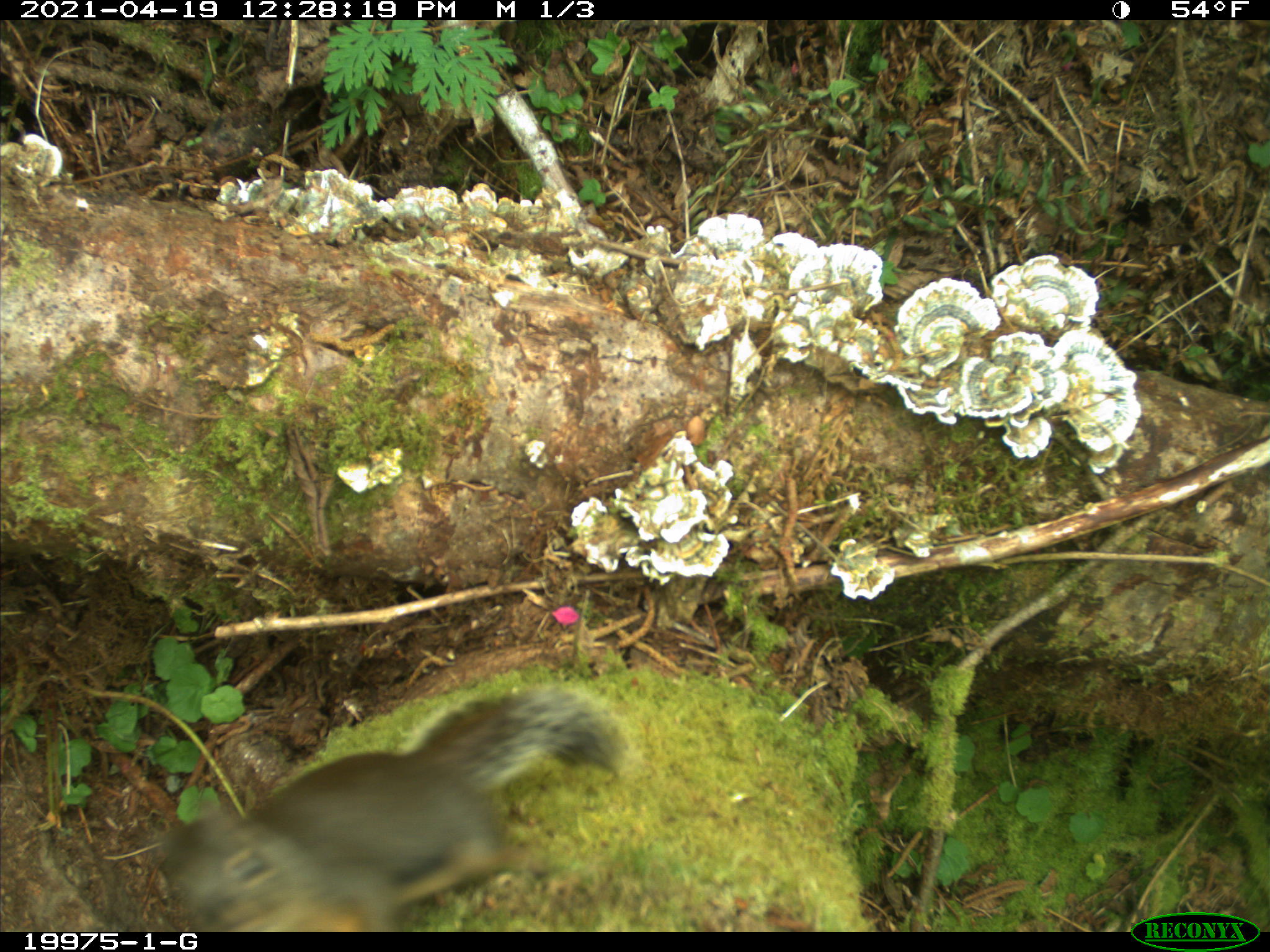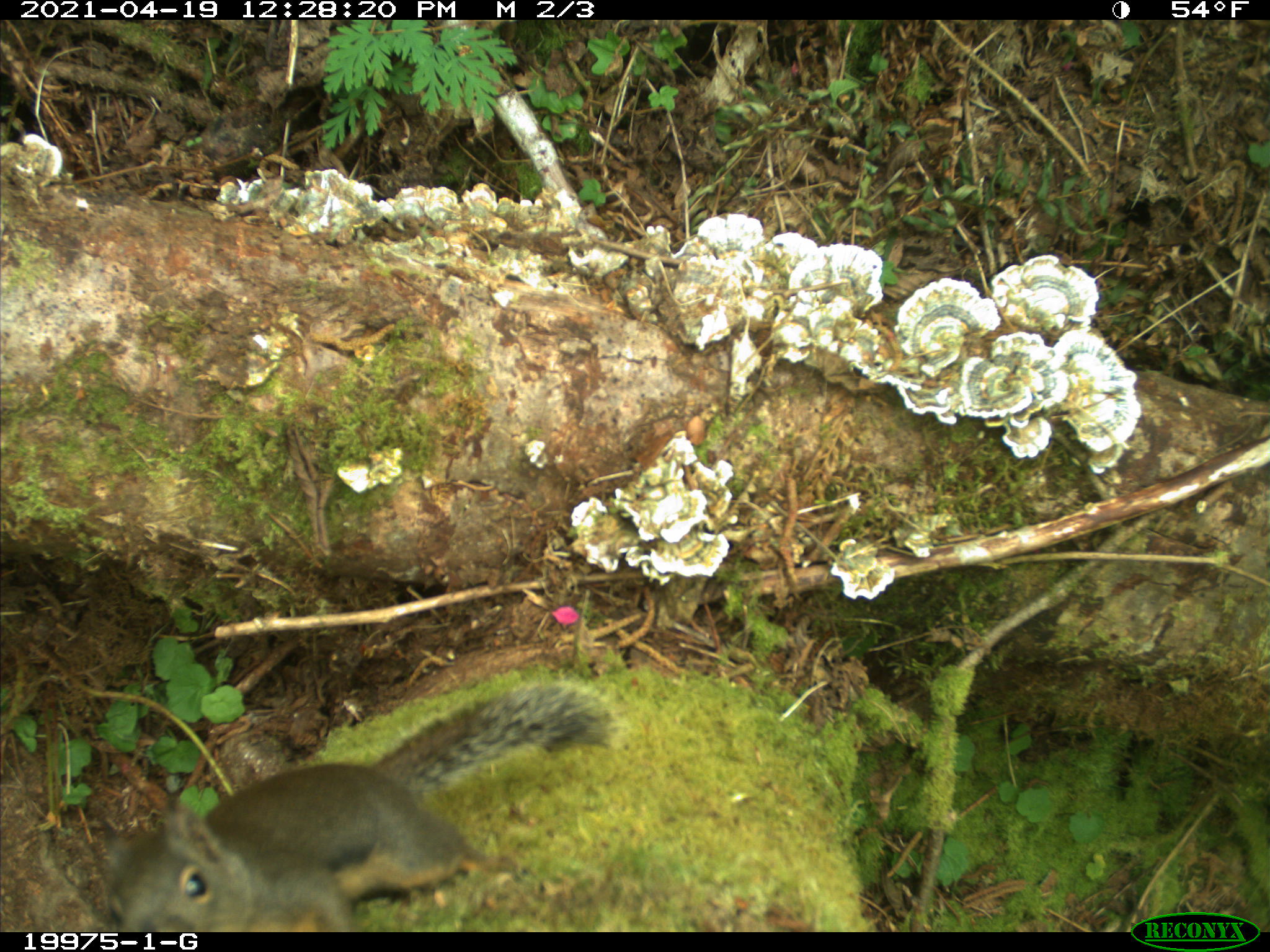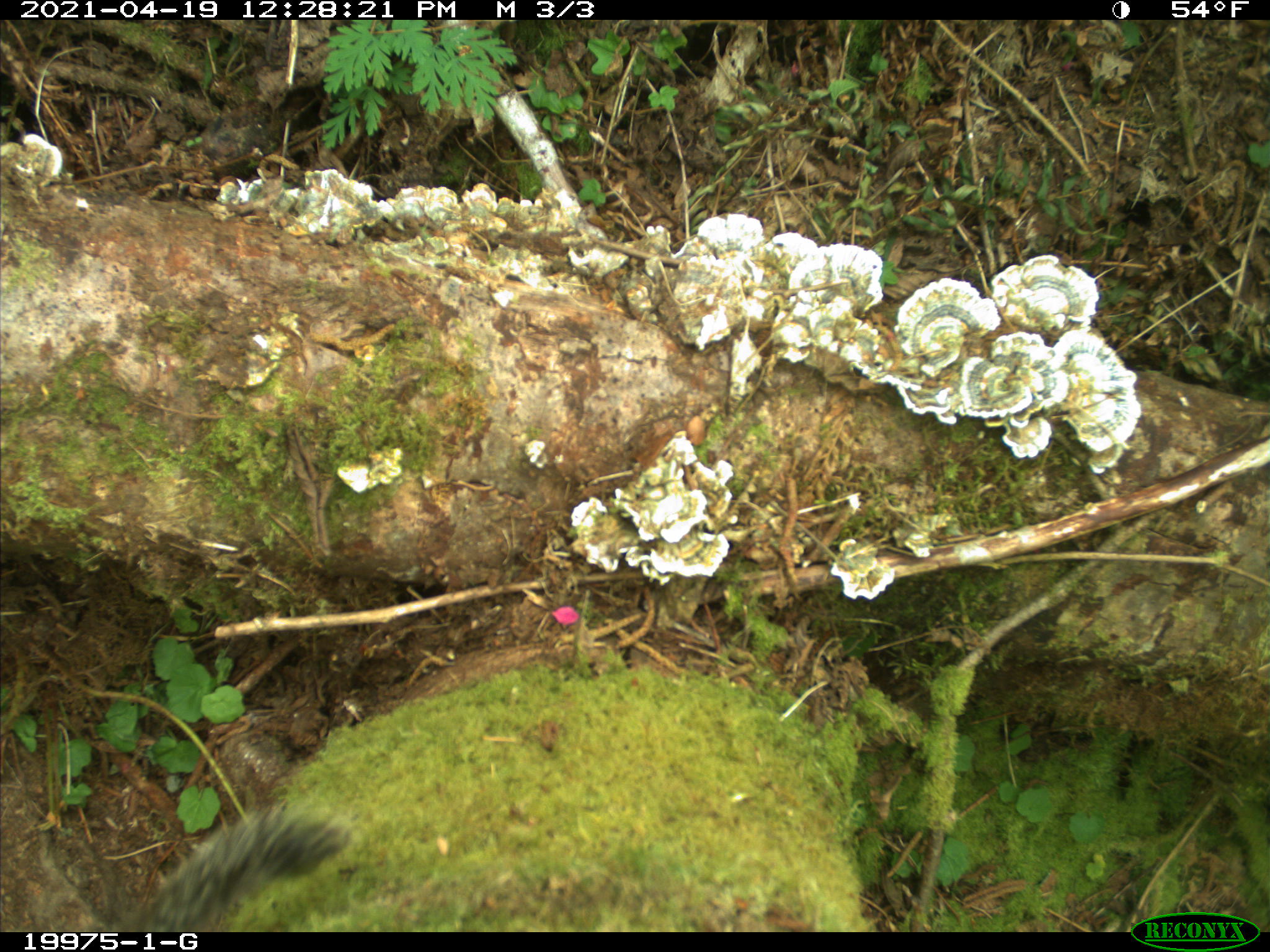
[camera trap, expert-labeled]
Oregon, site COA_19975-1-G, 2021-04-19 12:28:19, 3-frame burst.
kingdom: Animalia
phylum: Chordata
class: Mammalia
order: Rodentia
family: Sciuridae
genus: Tamiasciurus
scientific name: Tamiasciurus douglasii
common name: douglas squirrel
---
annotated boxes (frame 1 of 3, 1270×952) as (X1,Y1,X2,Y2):
douglas squirrel: (157,673,643,929)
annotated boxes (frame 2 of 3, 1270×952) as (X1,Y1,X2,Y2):
douglas squirrel: (88,667,638,900)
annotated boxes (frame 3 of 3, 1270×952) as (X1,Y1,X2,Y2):
douglas squirrel: (137,801,365,895)